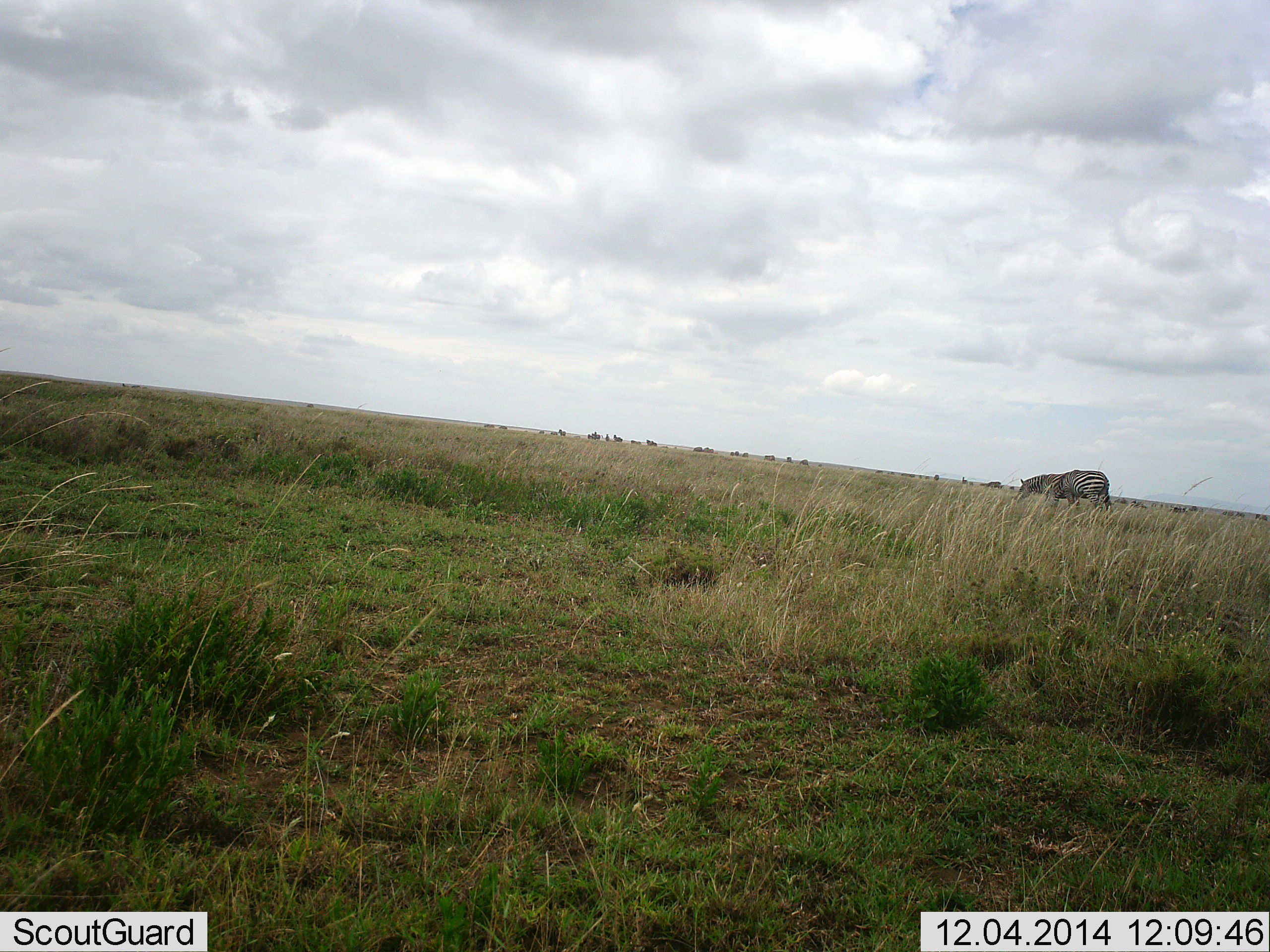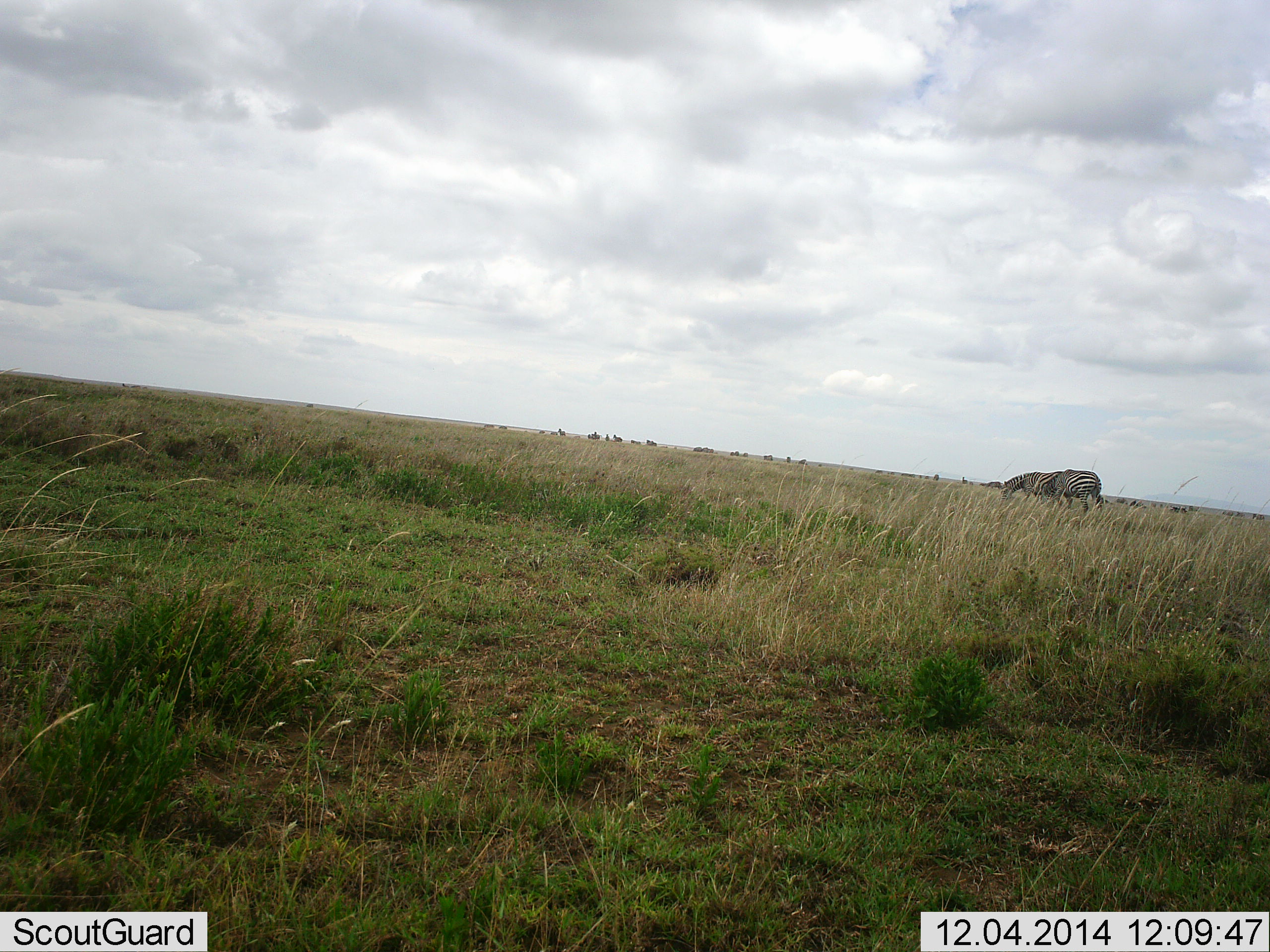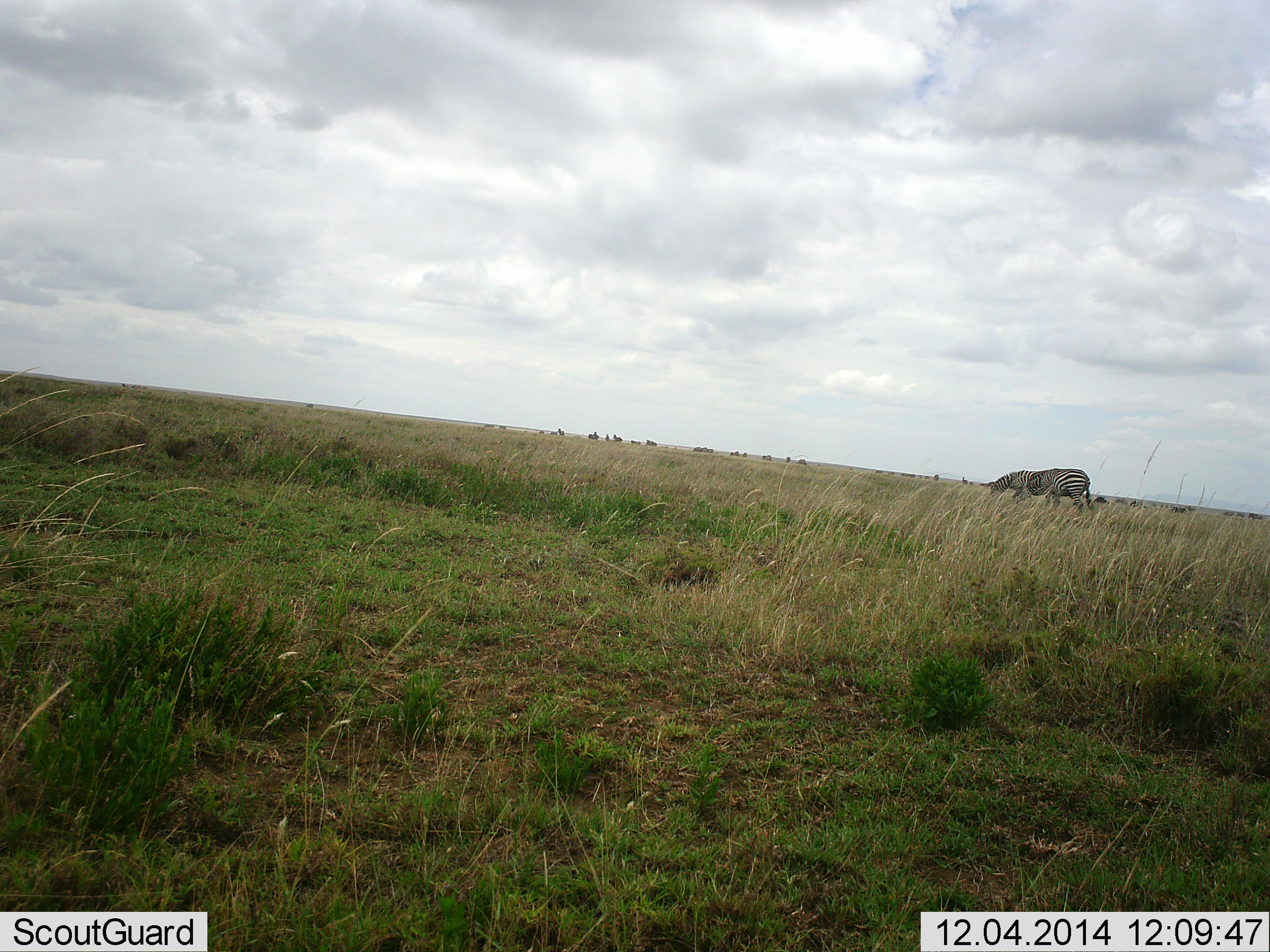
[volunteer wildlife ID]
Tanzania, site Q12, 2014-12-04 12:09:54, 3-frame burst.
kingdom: Animalia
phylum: Chordata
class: Mammalia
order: Perissodactyla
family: Equidae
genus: Equus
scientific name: Equus quagga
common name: plains zebra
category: zebra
Zebra (plains zebra) (Equus quagga), count 2. Behavior (volunteer vote fractions): standing 8%, resting 0%, moving 33%, interacting 0%. Young present (vote fraction): 0%. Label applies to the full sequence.